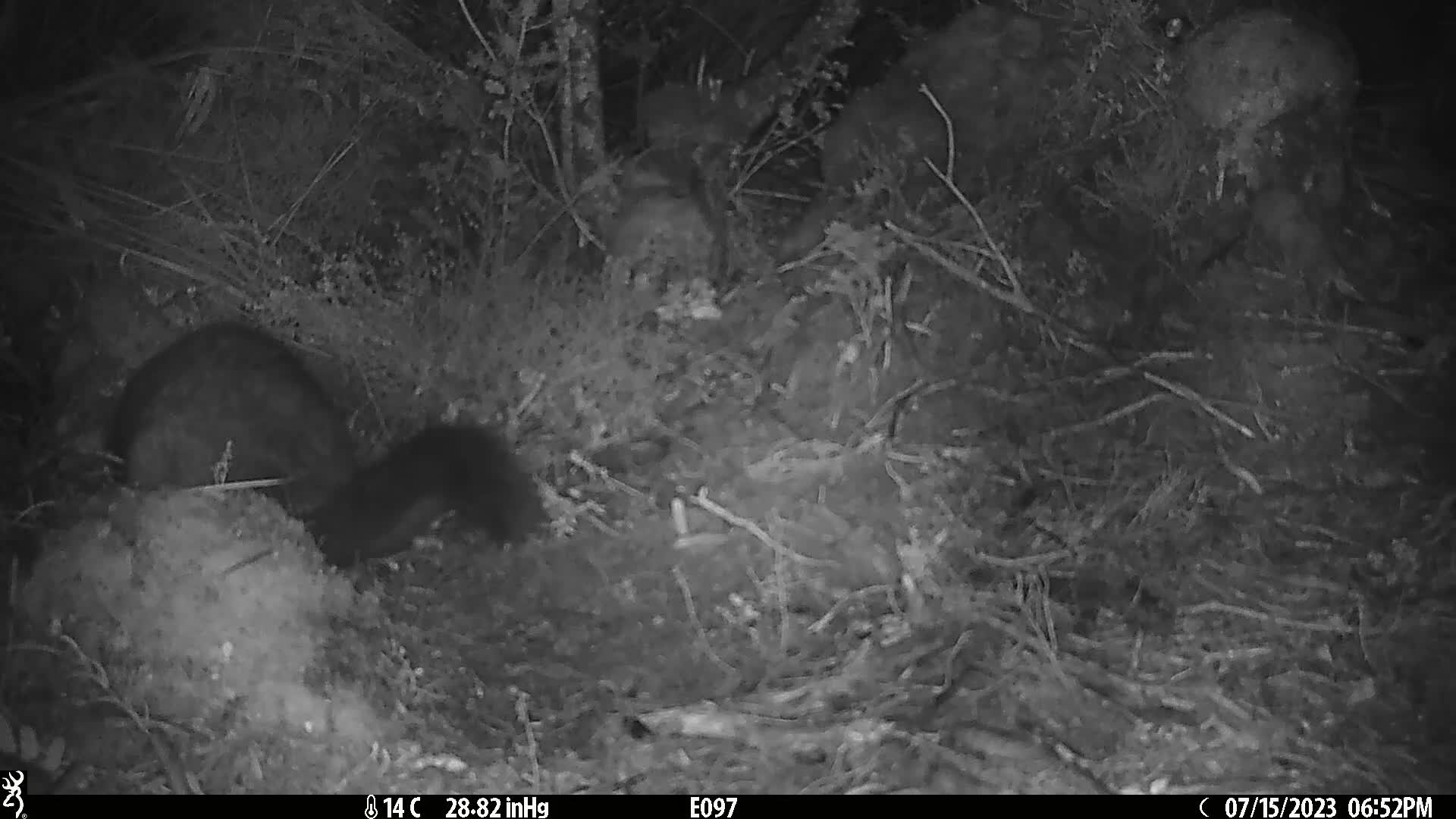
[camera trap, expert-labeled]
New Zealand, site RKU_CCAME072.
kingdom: Animalia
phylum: Chordata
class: Mammalia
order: Diprotodontia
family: Phalangeridae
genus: Trichosurus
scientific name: Trichosurus vulpecula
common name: common brushtail possum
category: possum